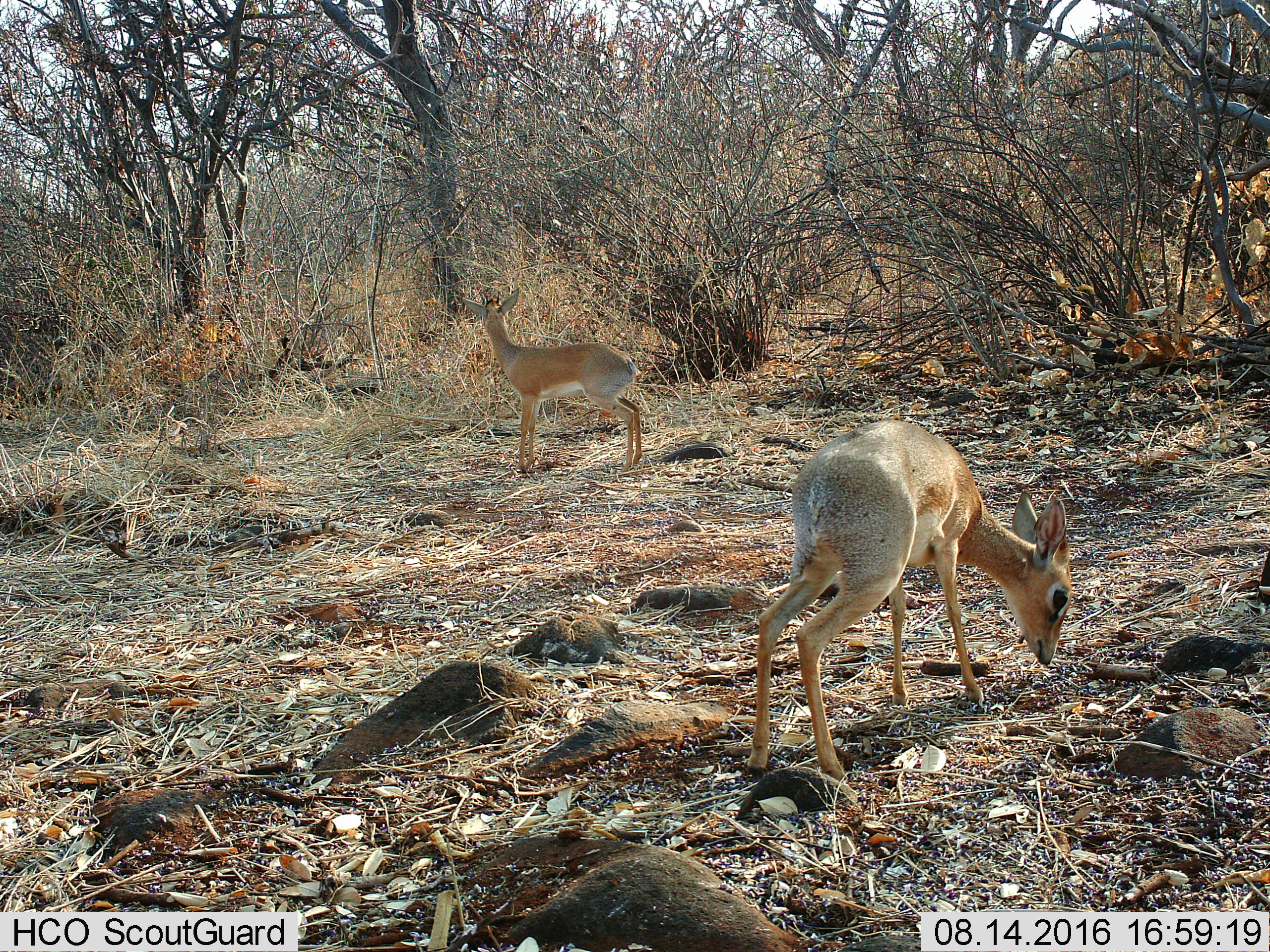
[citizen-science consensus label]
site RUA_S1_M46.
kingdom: Animalia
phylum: Chordata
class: Mammalia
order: Artiodactyla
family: Bovidae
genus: Madoqua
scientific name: Madoqua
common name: dik-dik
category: dikdik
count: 2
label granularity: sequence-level